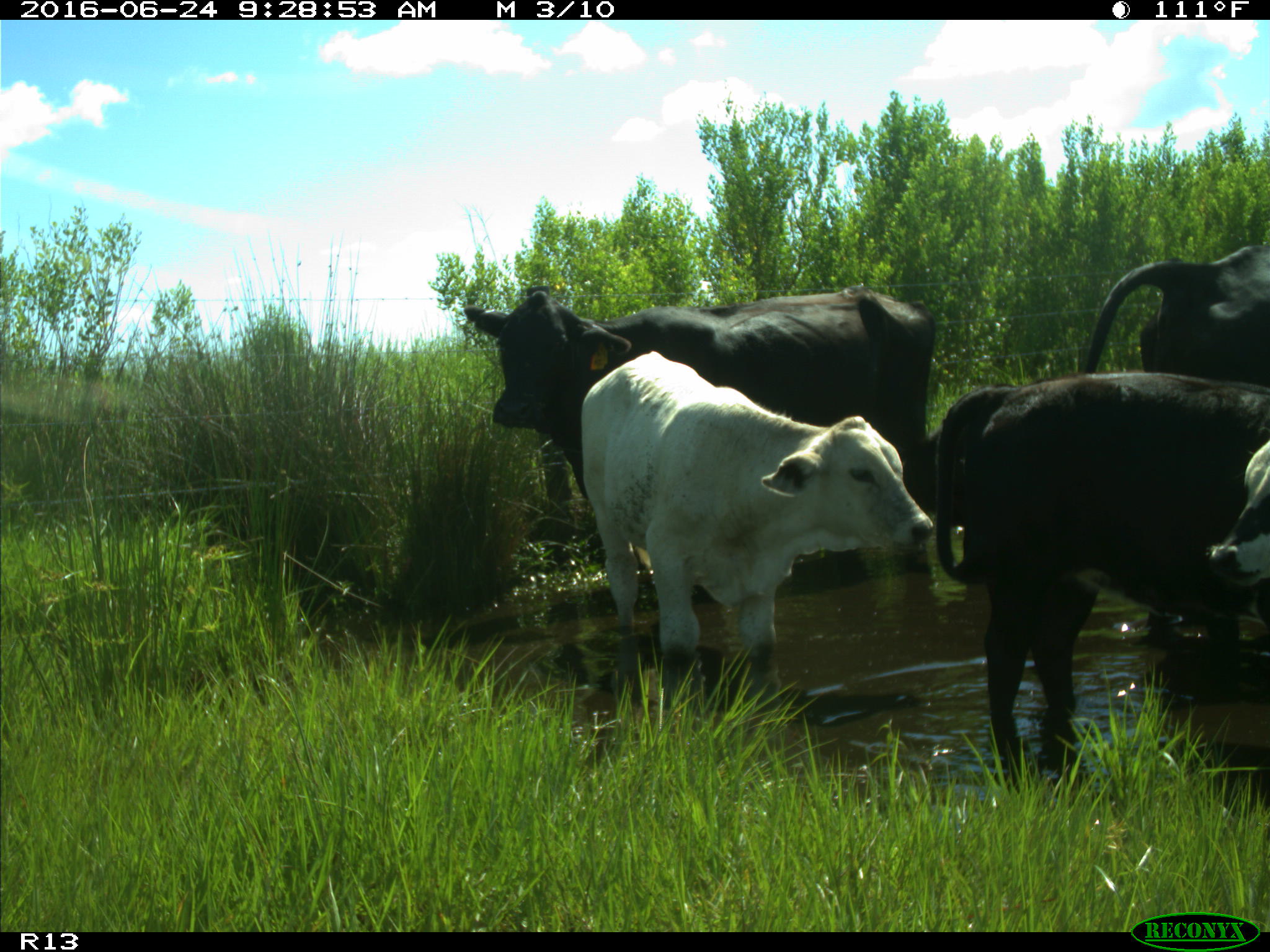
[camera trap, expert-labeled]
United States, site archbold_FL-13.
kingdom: Animalia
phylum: Chordata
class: Mammalia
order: Artiodactyla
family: Bovidae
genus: Bos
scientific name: Bos taurus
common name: domestic cow